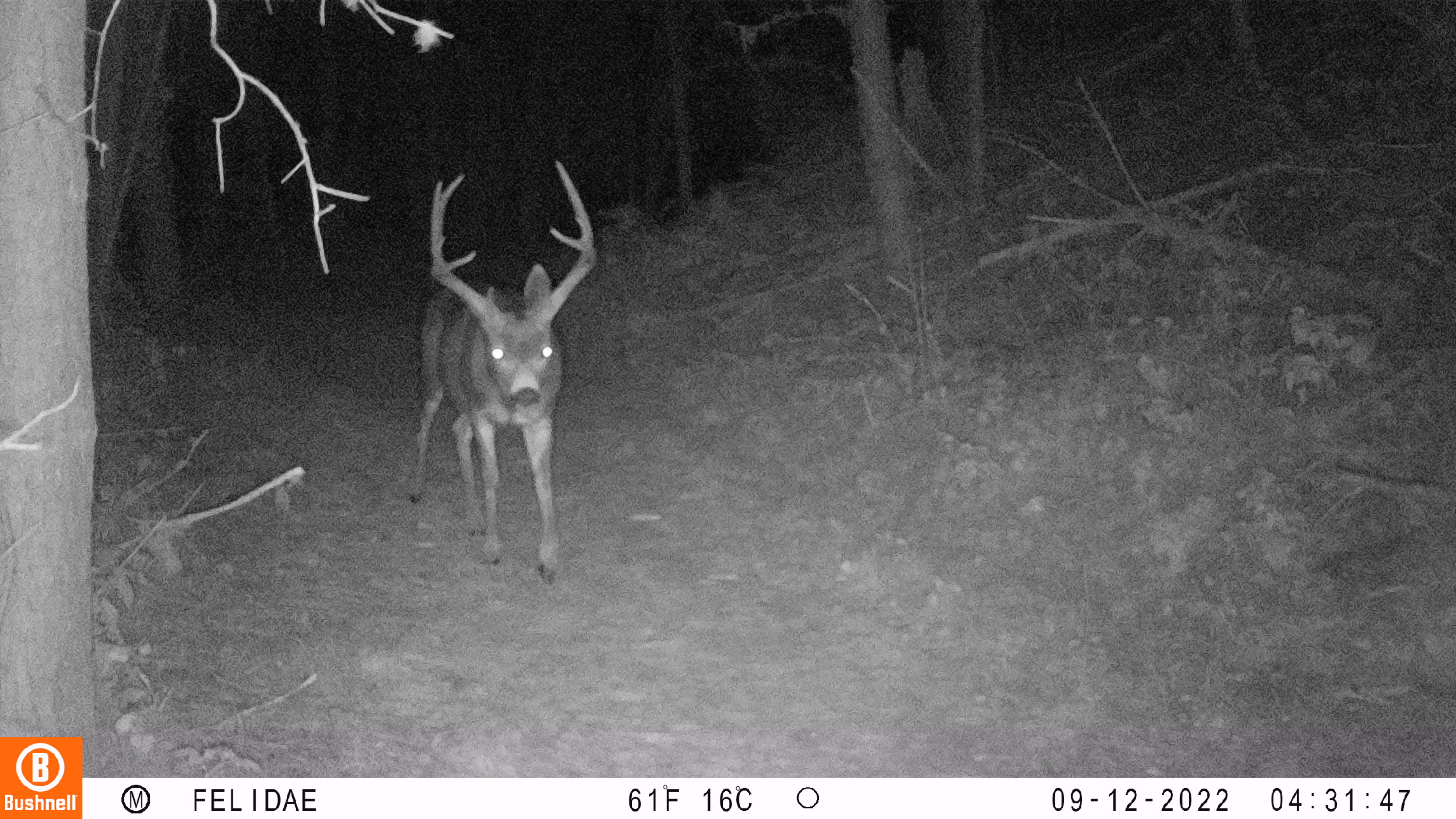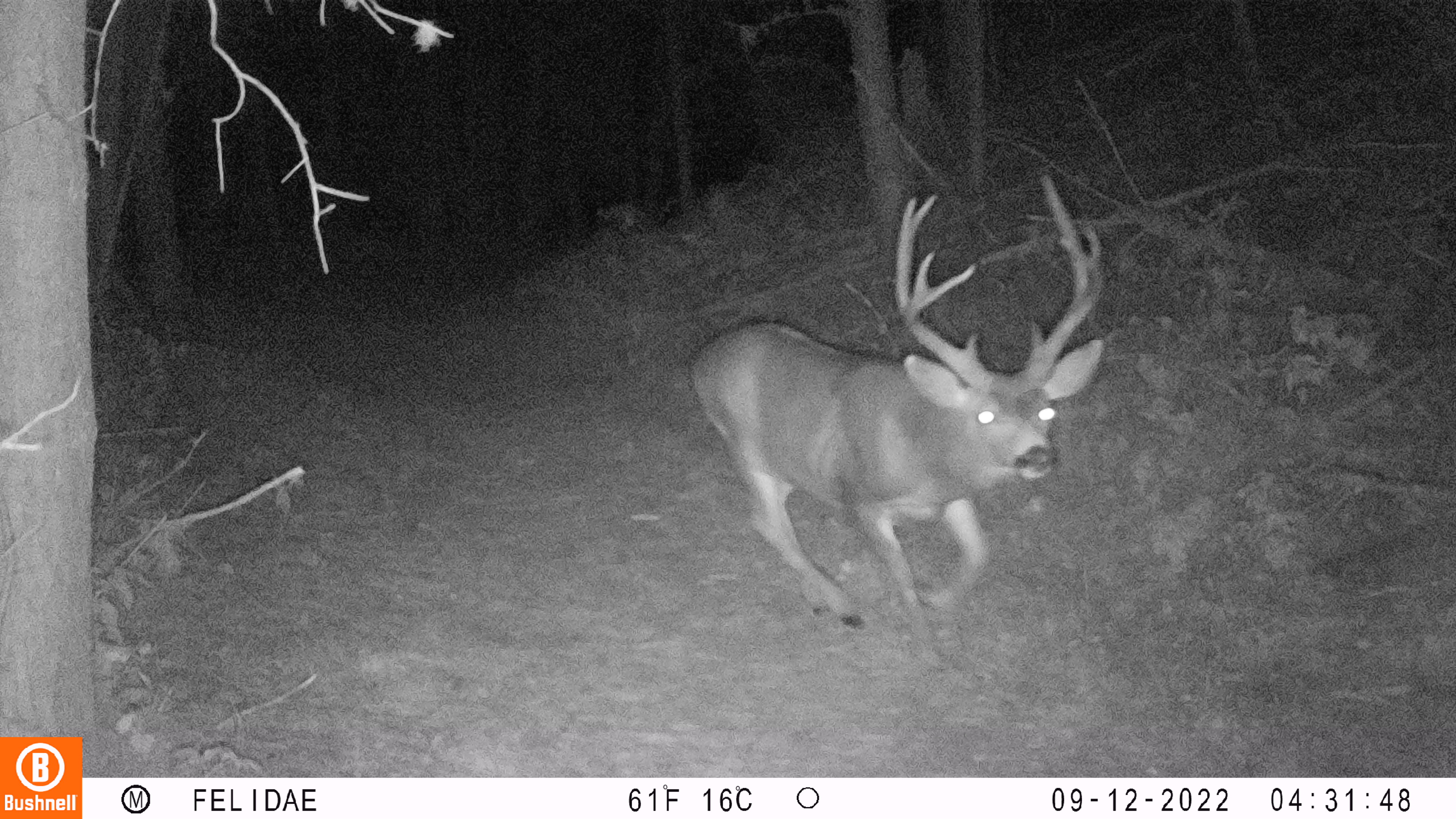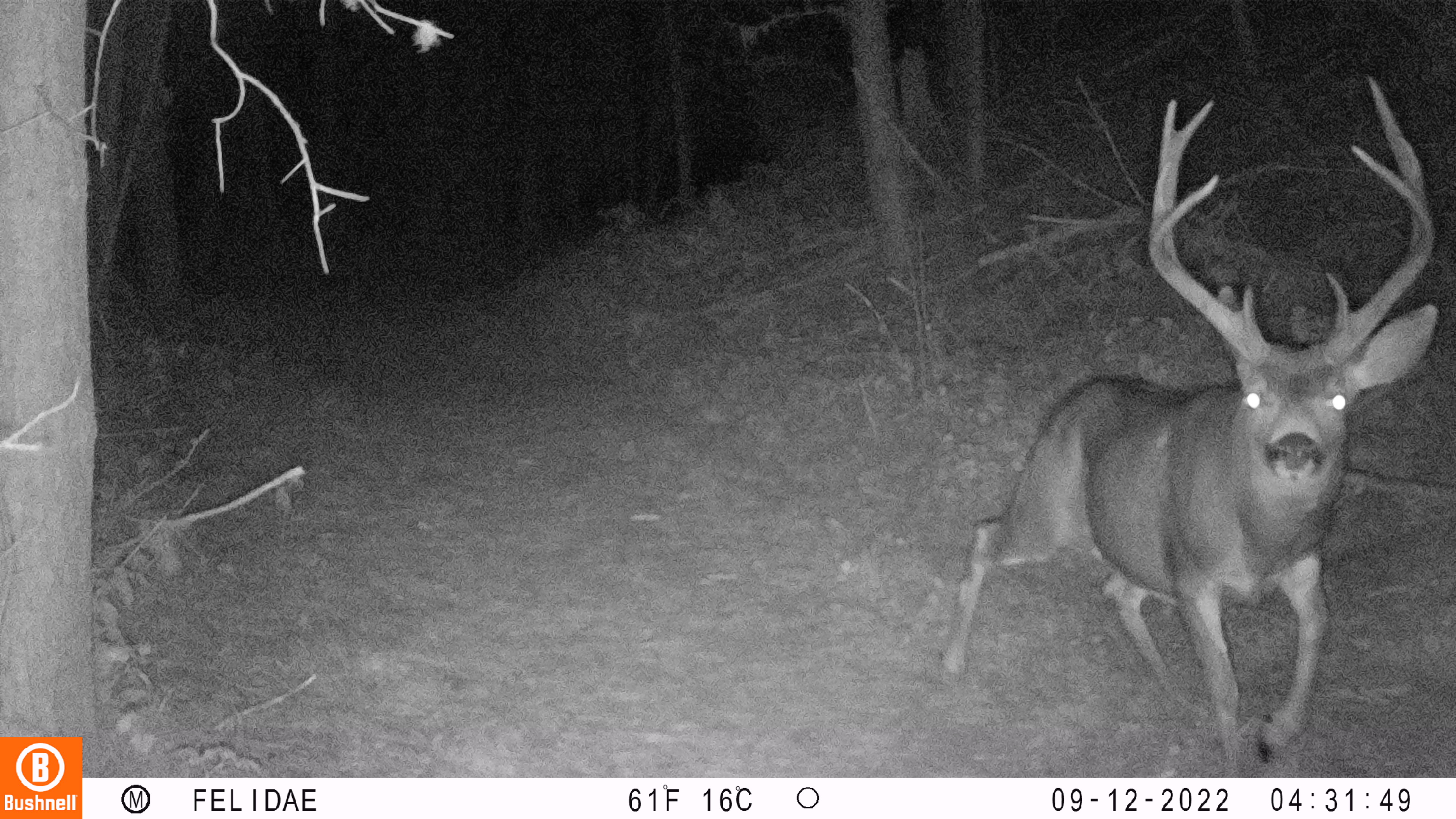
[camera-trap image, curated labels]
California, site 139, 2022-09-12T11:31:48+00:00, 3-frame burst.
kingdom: Animalia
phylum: Chordata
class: Mammalia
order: Artiodactyla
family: Cervidae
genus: Odocoileus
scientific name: Odocoileus hemionus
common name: mule deer